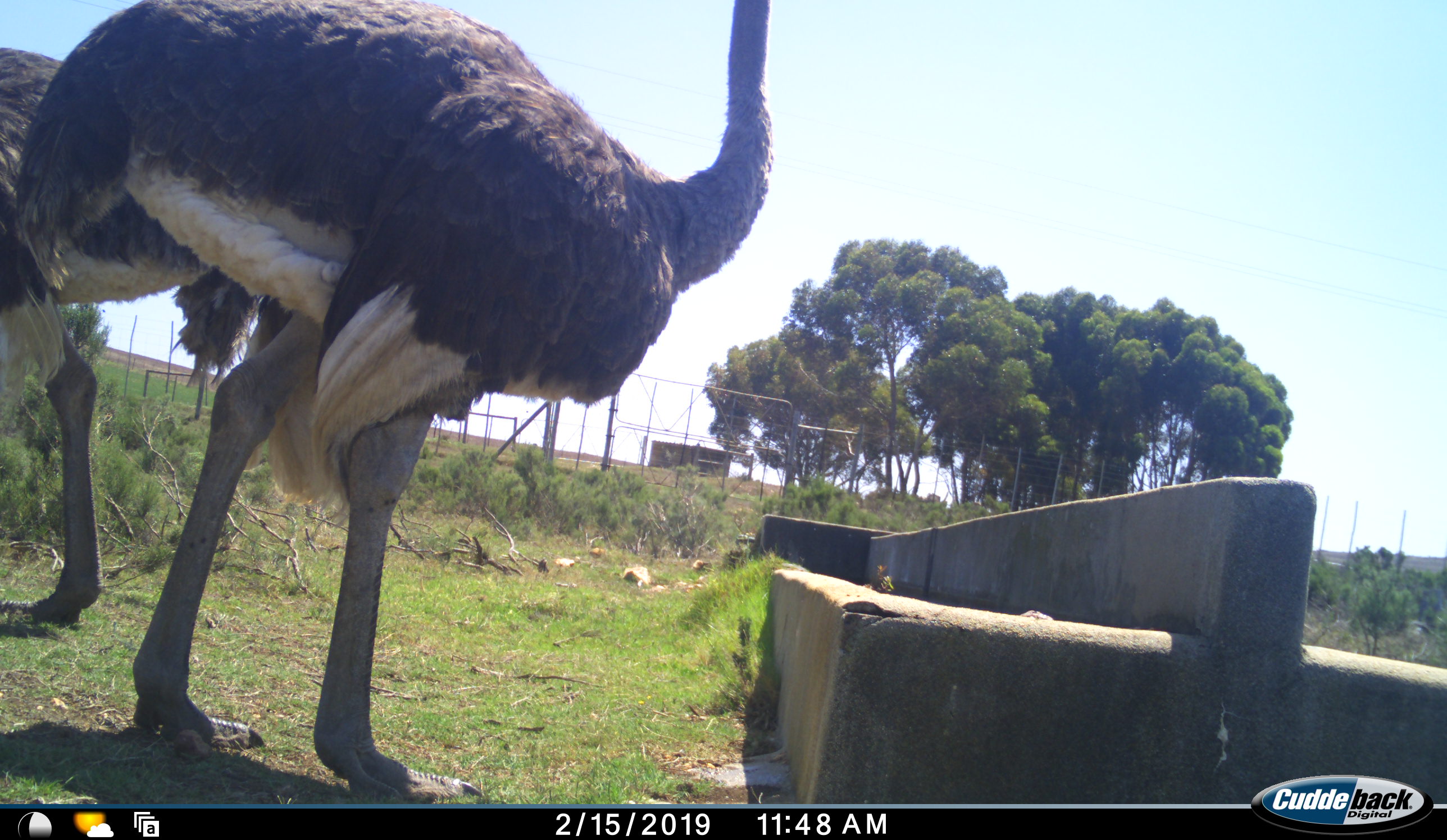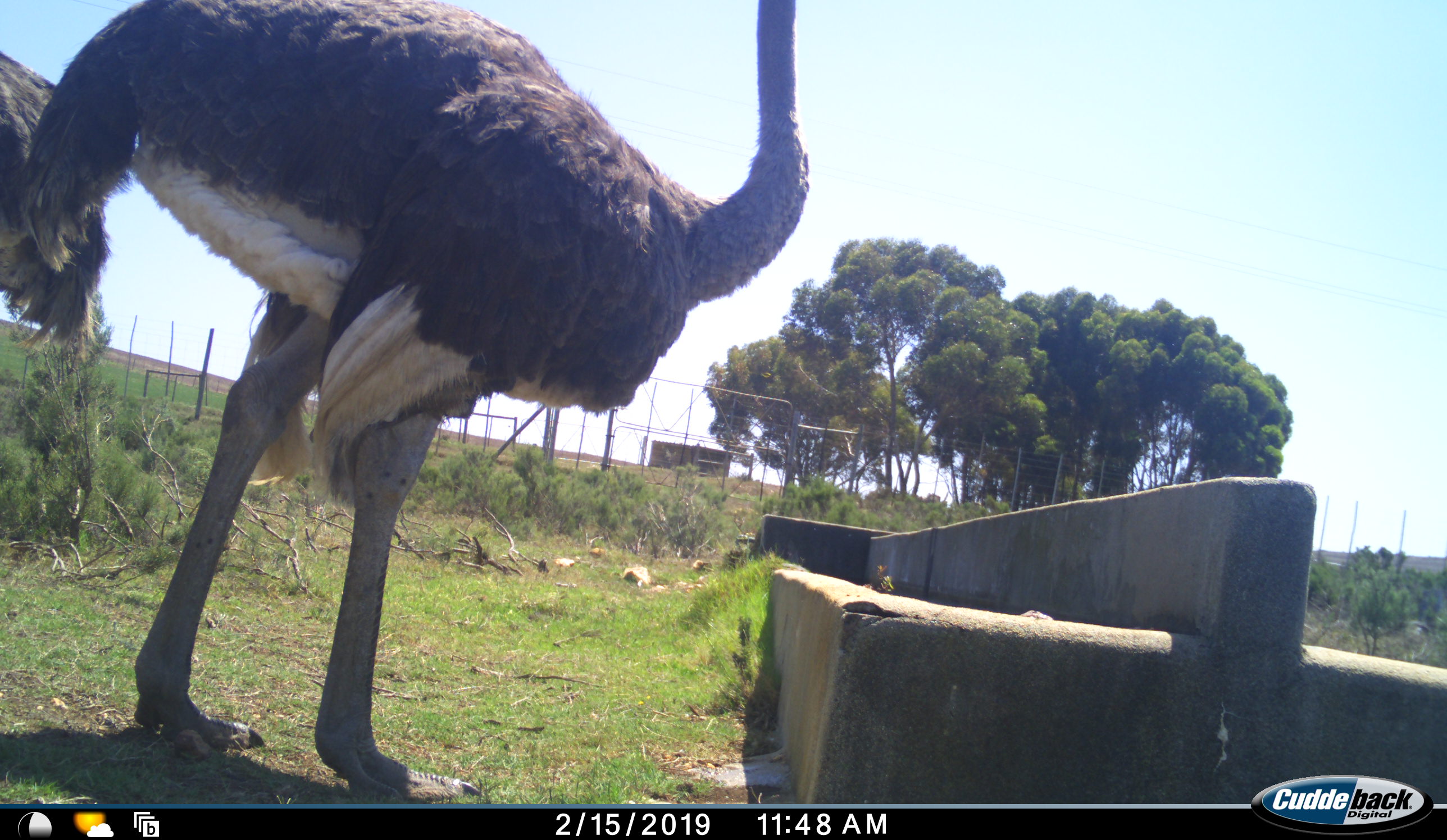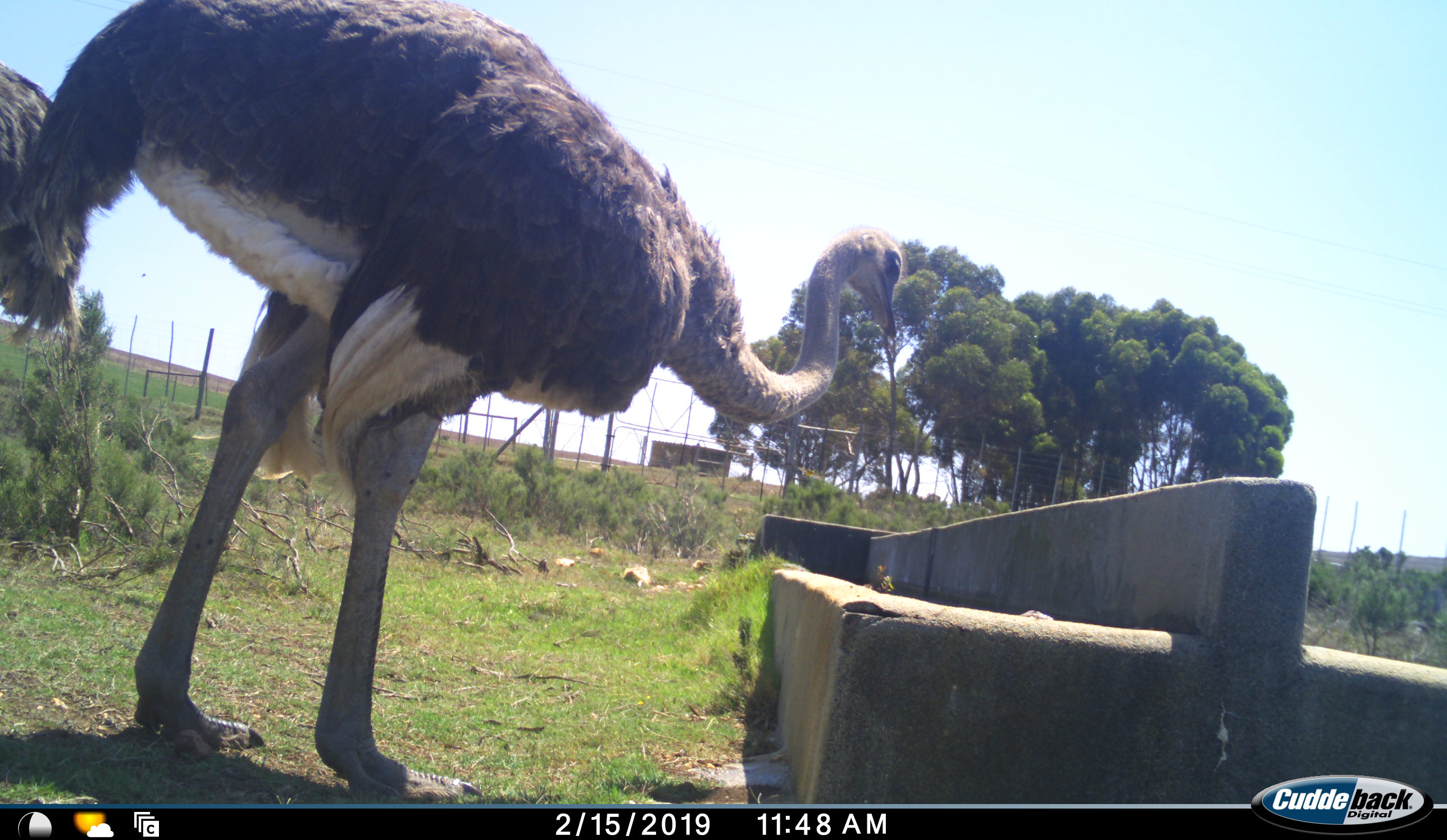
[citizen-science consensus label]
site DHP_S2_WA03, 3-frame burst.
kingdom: Animalia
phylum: Chordata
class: Aves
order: Struthioniformes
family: Struthionidae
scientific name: Struthionidae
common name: ostrich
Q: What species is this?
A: Ostrich (Struthionidae).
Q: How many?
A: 2.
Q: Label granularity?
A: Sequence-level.